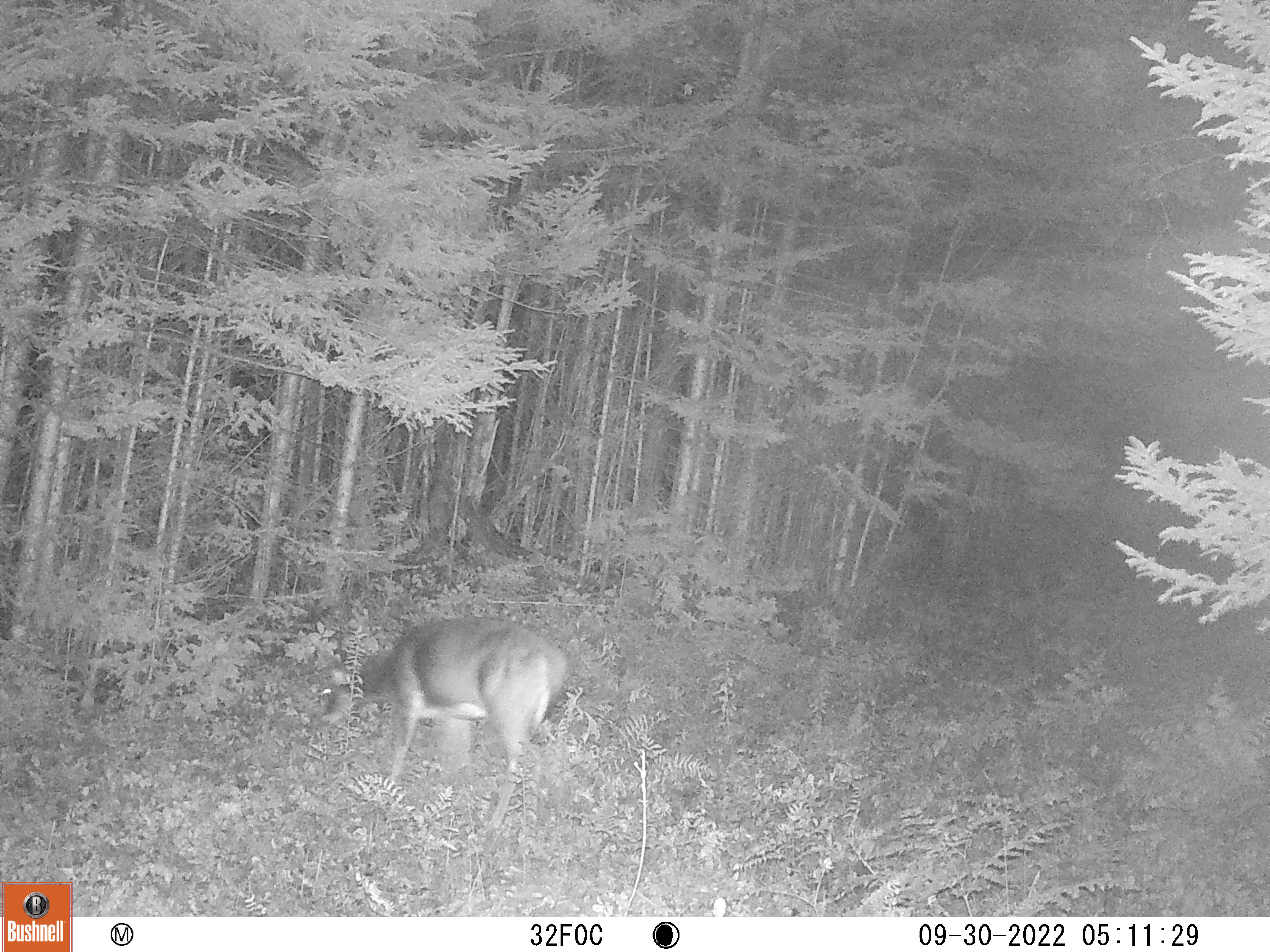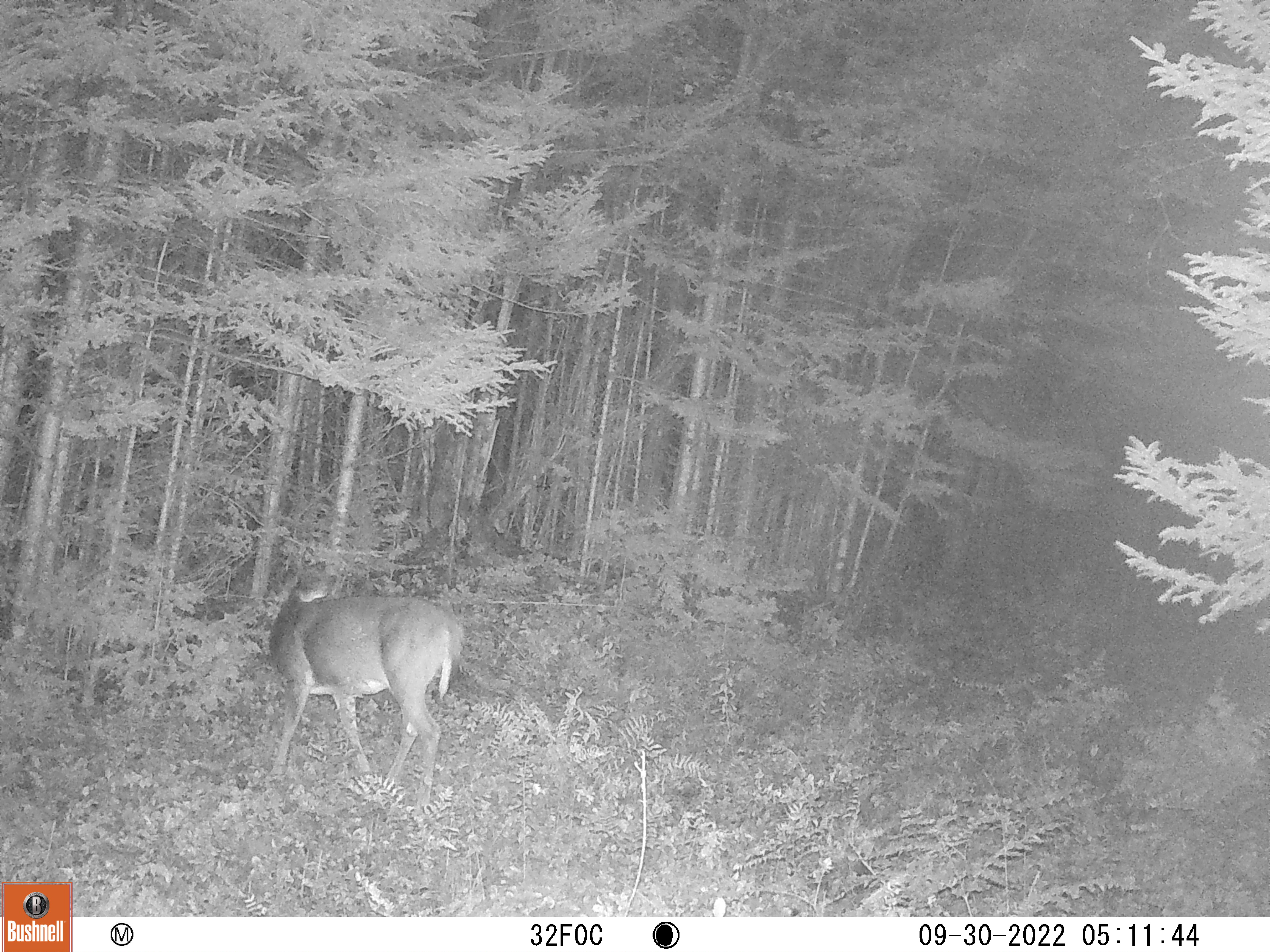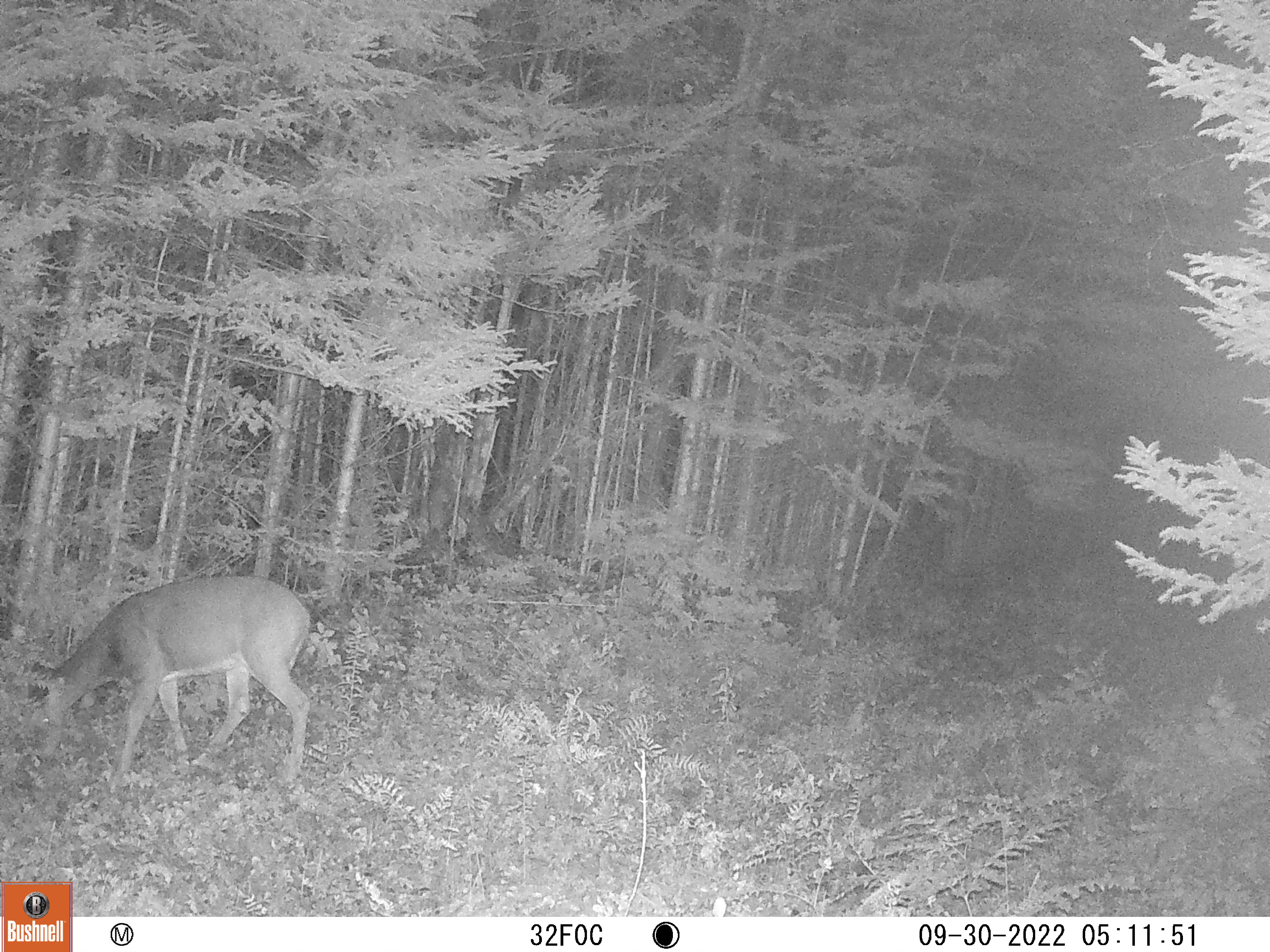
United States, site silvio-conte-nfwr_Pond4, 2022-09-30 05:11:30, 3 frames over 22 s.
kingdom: Animalia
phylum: Chordata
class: Mammalia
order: Artiodactyla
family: Cervidae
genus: Odocoileus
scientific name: Odocoileus virginianus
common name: white-tailed deer